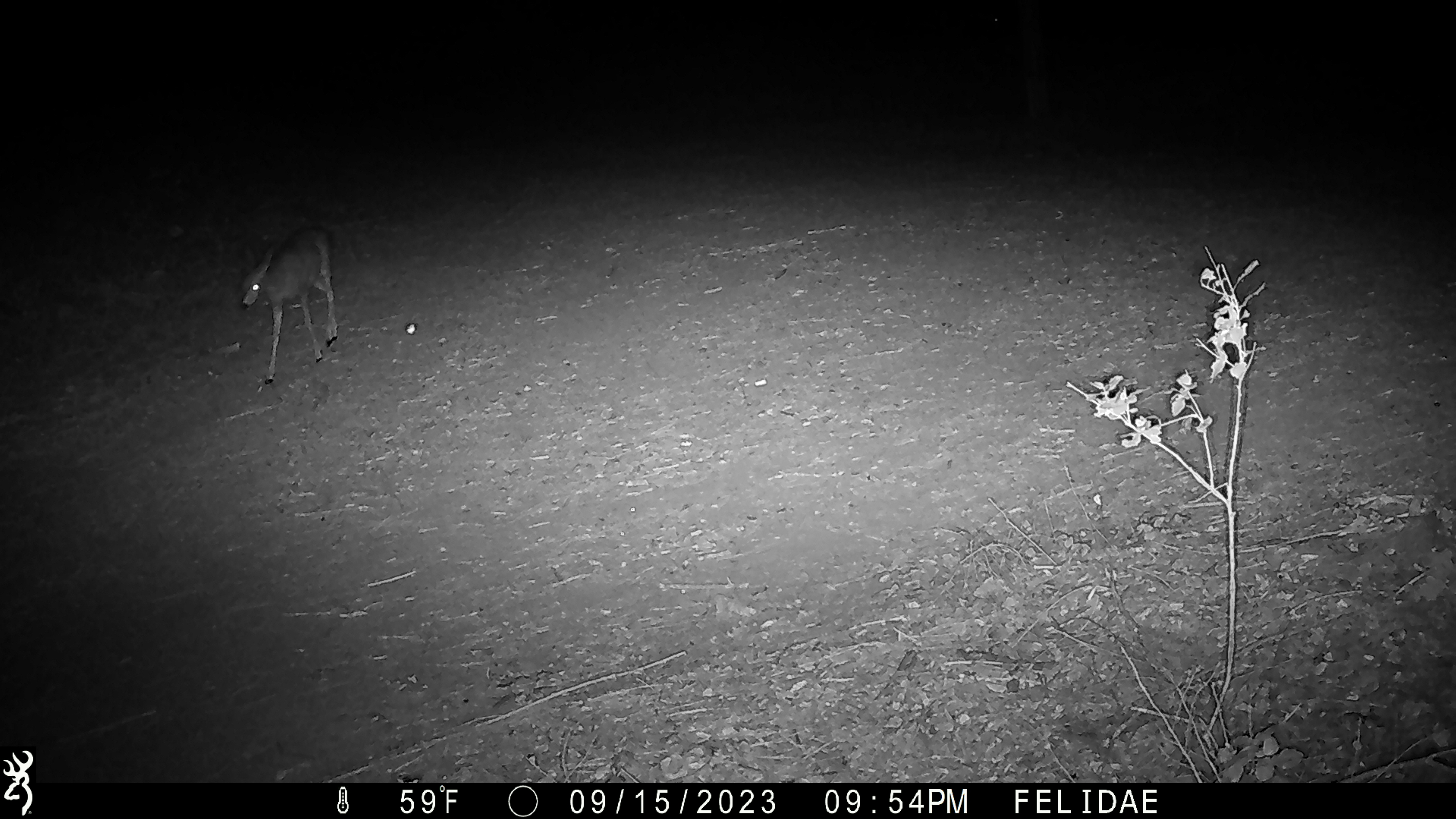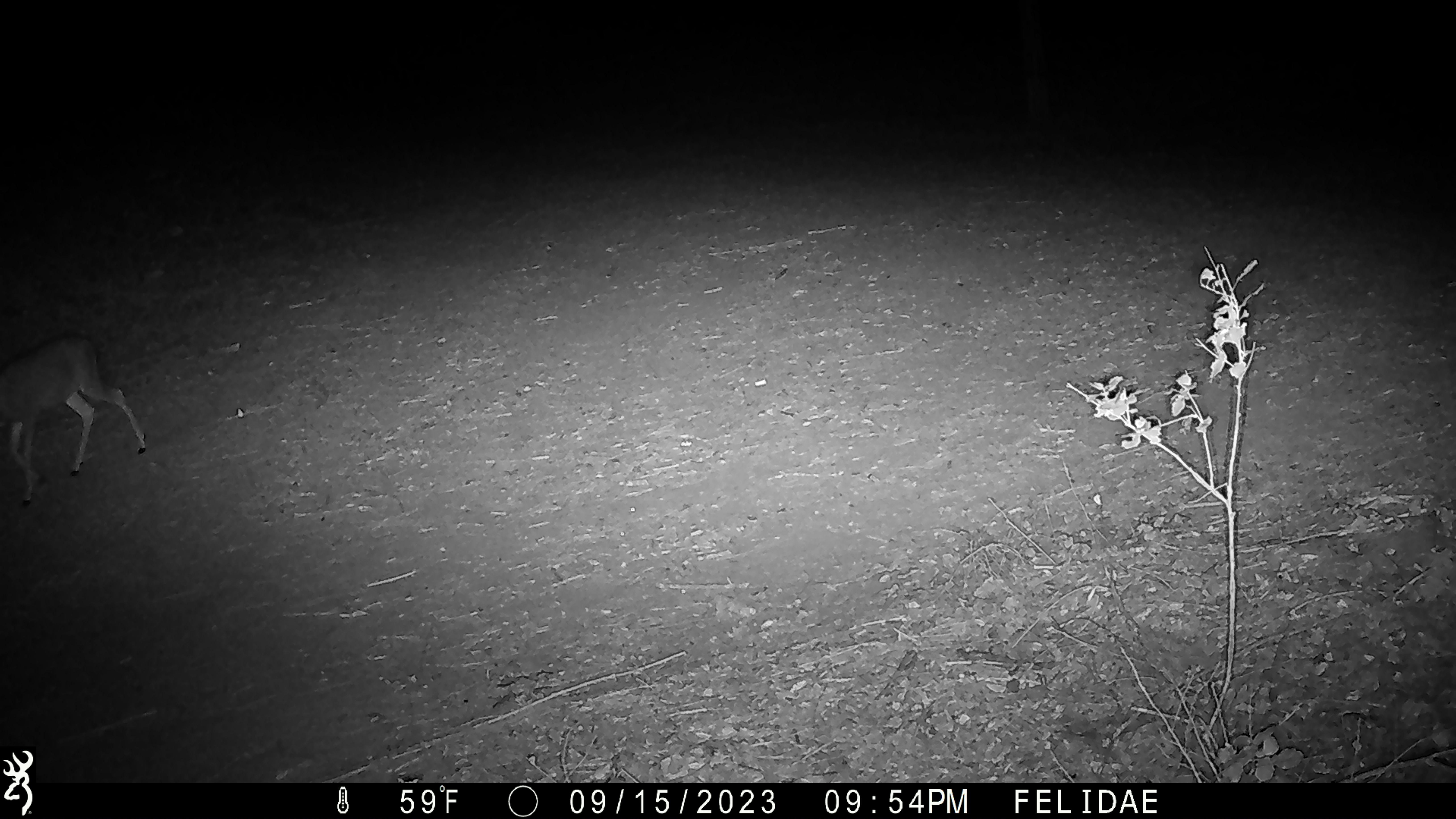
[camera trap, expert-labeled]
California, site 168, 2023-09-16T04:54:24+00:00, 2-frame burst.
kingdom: Animalia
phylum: Chordata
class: Mammalia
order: Artiodactyla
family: Cervidae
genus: Odocoileus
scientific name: Odocoileus hemionus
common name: mule deer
Mule deer (Odocoileus hemionus).